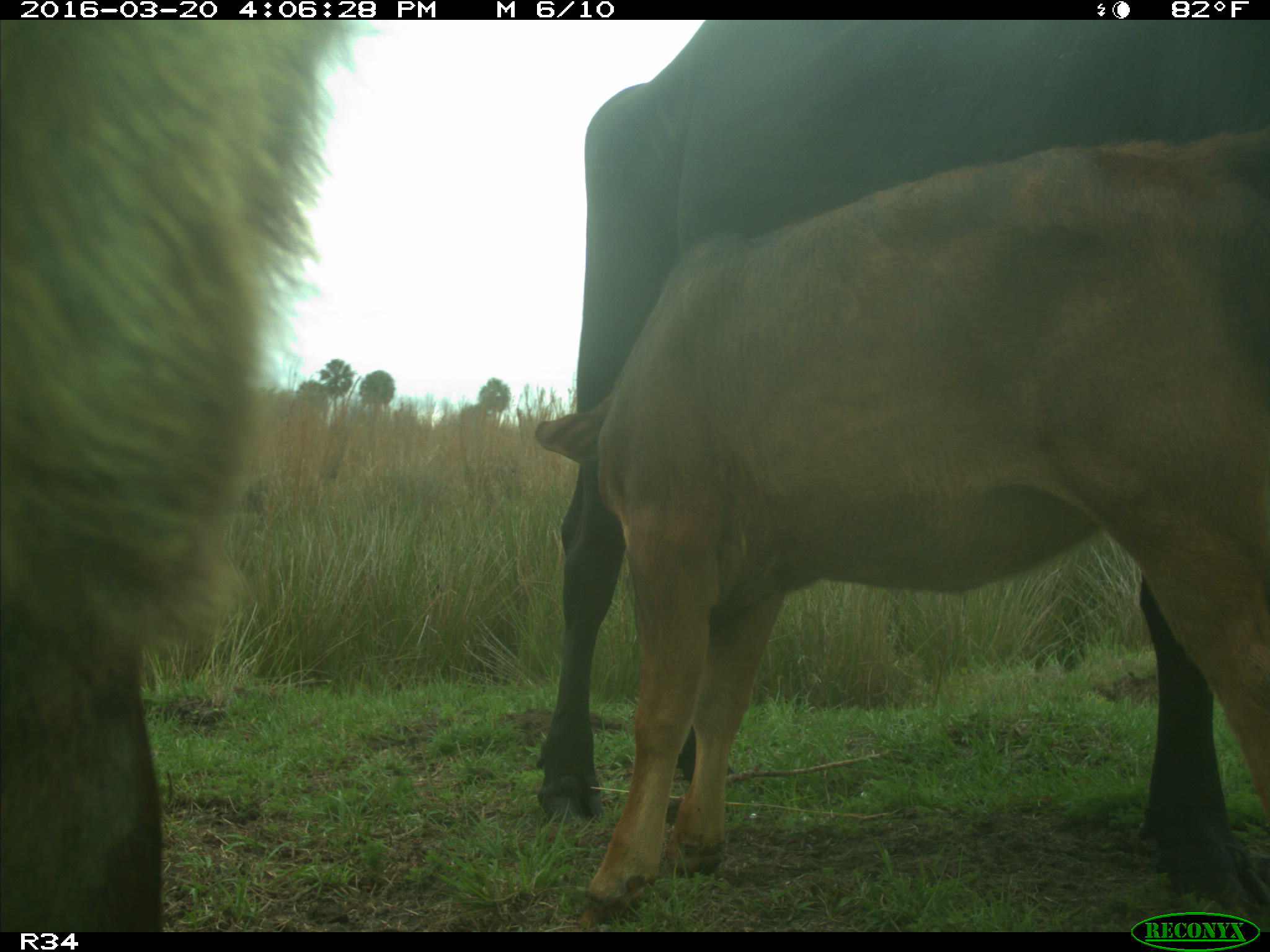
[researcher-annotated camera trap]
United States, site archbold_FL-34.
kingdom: Animalia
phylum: Chordata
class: Mammalia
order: Artiodactyla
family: Bovidae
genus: Bos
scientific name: Bos taurus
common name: domestic cow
Bos taurus (domestic cow).